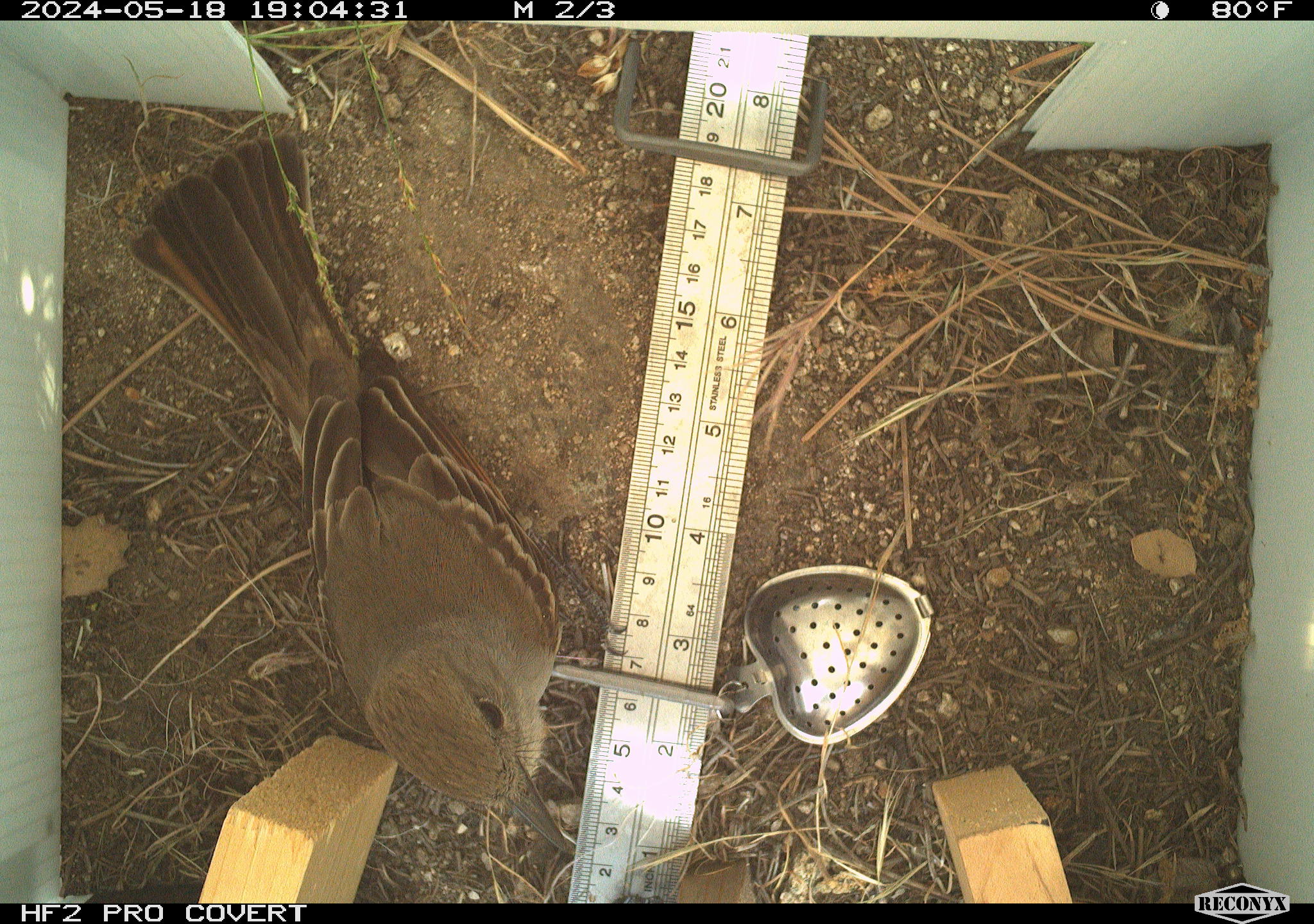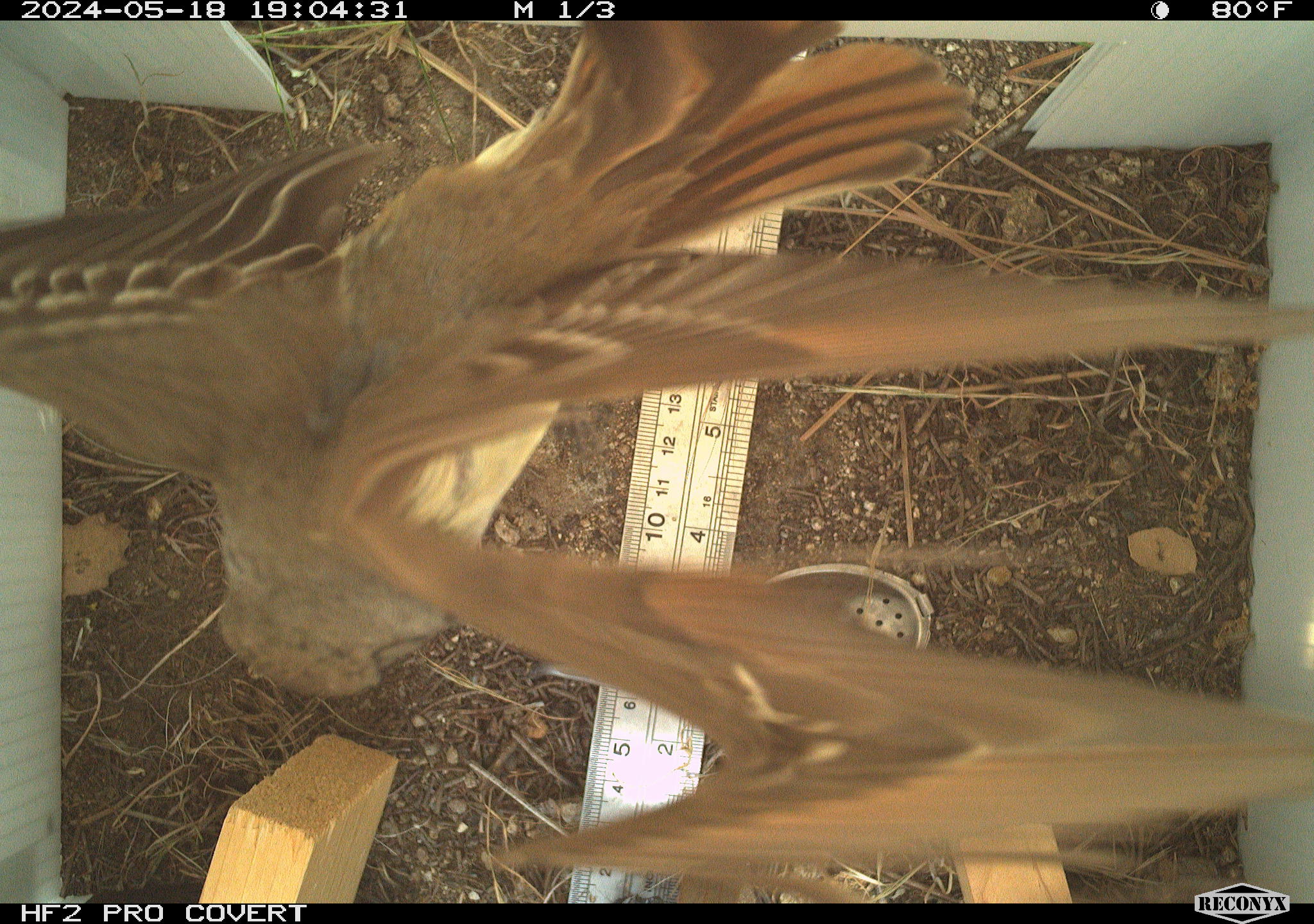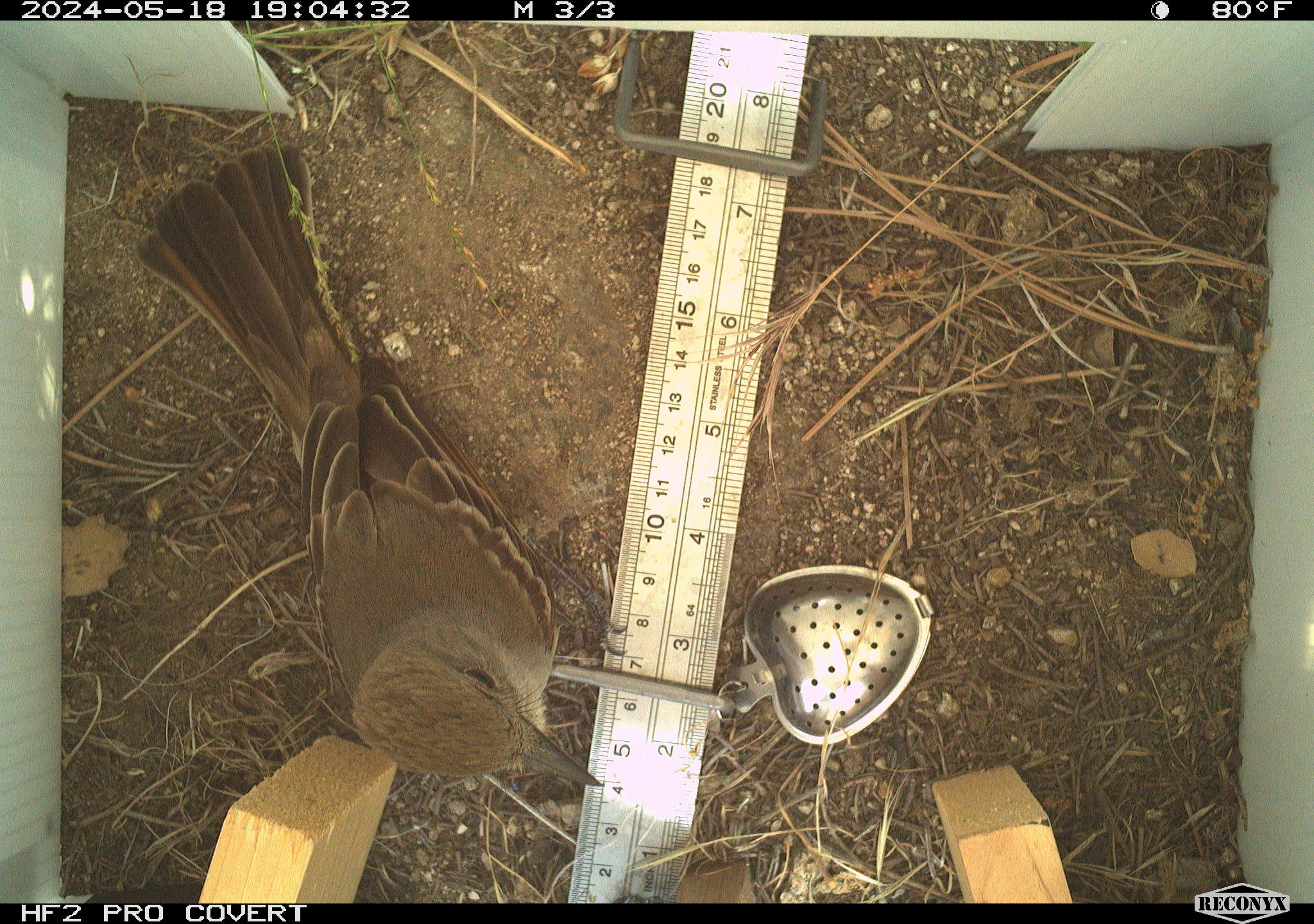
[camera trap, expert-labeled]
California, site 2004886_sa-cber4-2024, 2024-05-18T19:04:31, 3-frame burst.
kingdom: Animalia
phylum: Chordata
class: Aves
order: Passeriformes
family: Tyrannidae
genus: Myiarchus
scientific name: Myiarchus cinerascens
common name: ash-throated flycatcher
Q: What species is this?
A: Ash-throated flycatcher (Myiarchus cinerascens).